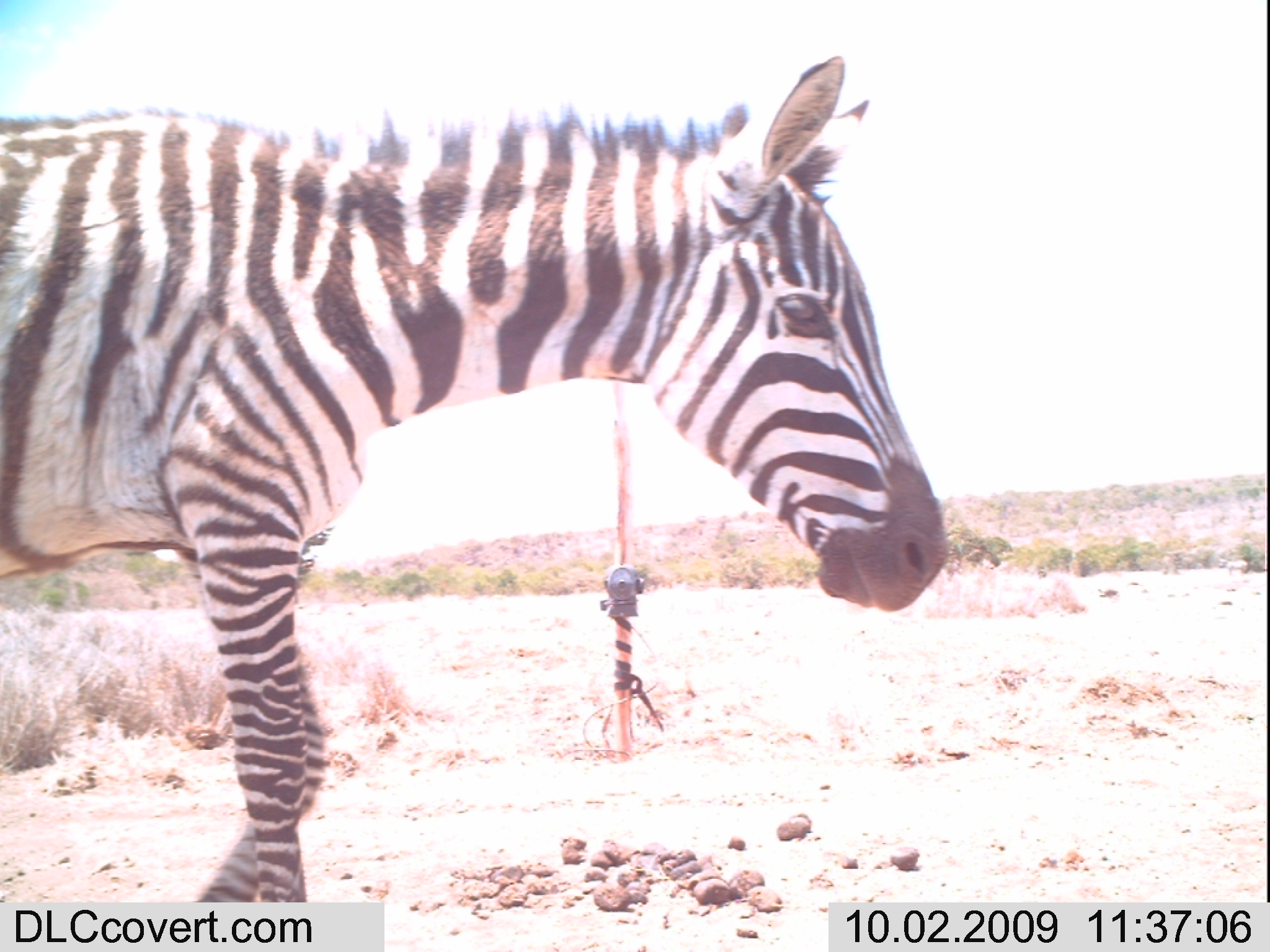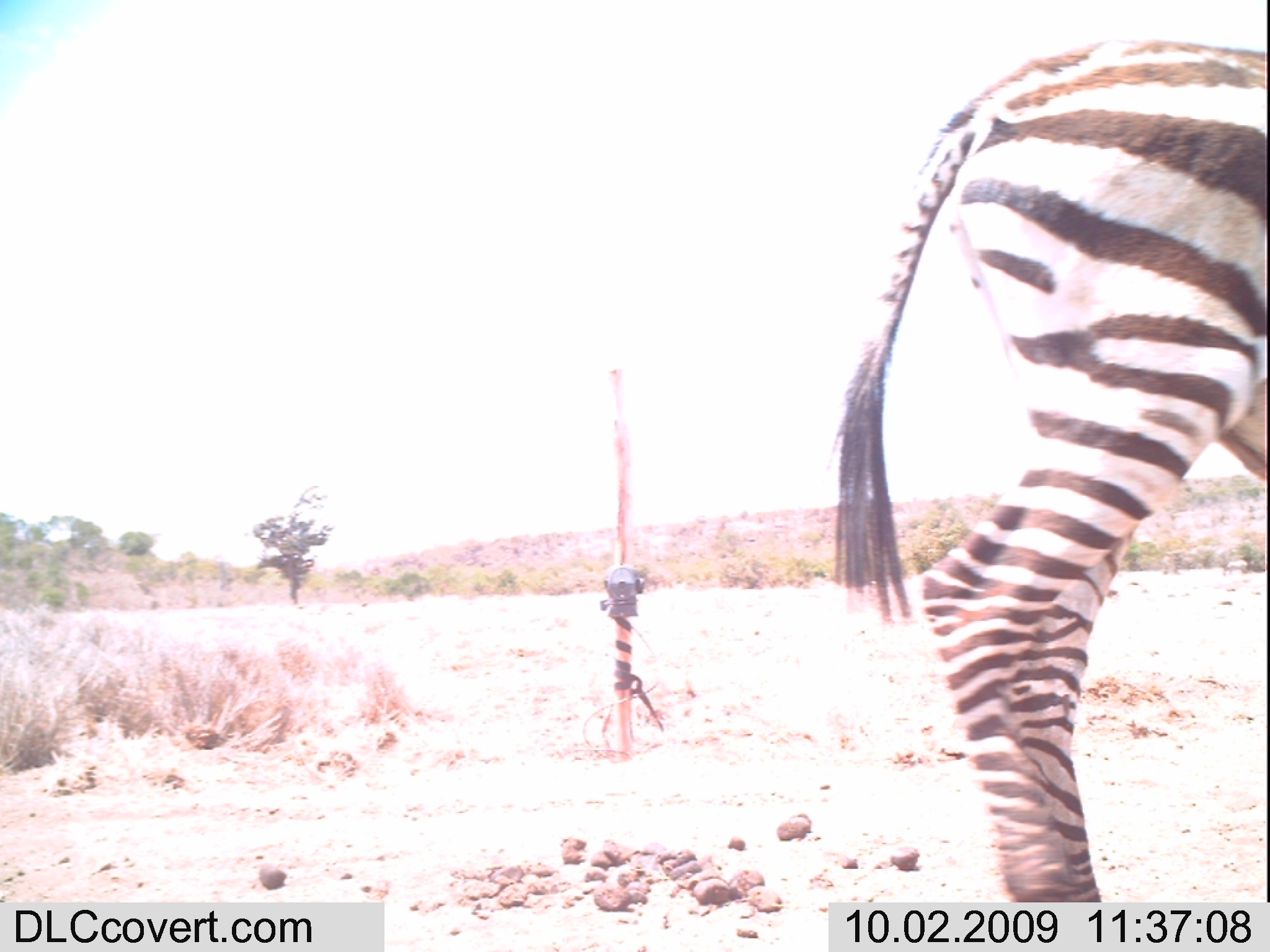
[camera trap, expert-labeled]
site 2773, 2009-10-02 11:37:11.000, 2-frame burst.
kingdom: Animalia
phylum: Chordata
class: Mammalia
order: Perissodactyla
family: Equidae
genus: Equus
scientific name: Equus quagga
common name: plains zebra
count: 1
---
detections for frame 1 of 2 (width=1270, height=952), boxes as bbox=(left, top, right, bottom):
equus quagga: bbox=(0, 38, 947, 938)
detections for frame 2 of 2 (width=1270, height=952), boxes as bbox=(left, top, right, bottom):
equus quagga: bbox=(815, 26, 1270, 938)